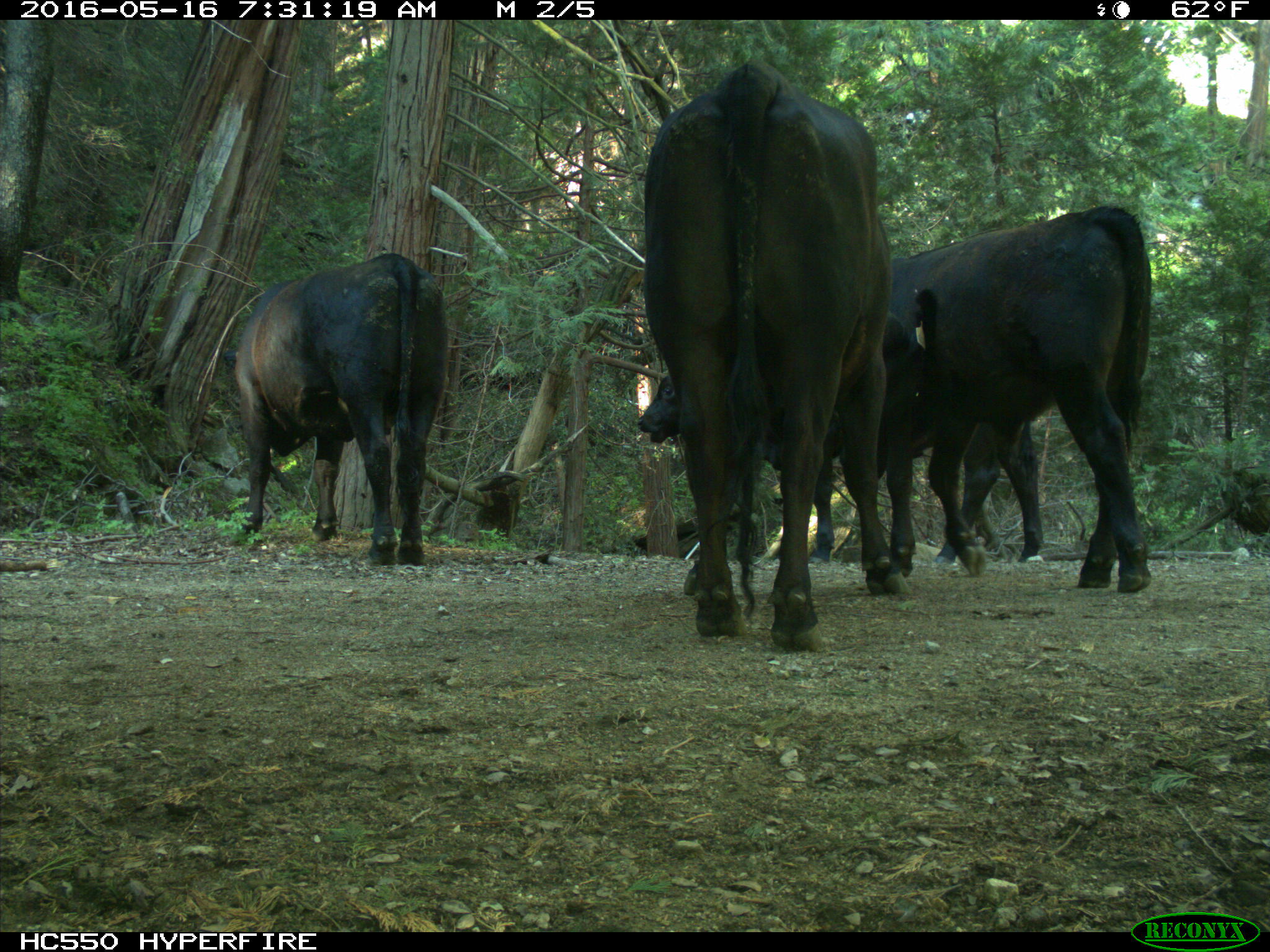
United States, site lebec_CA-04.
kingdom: Animalia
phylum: Chordata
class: Mammalia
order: Artiodactyla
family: Bovidae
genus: Bos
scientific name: Bos taurus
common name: domestic cow